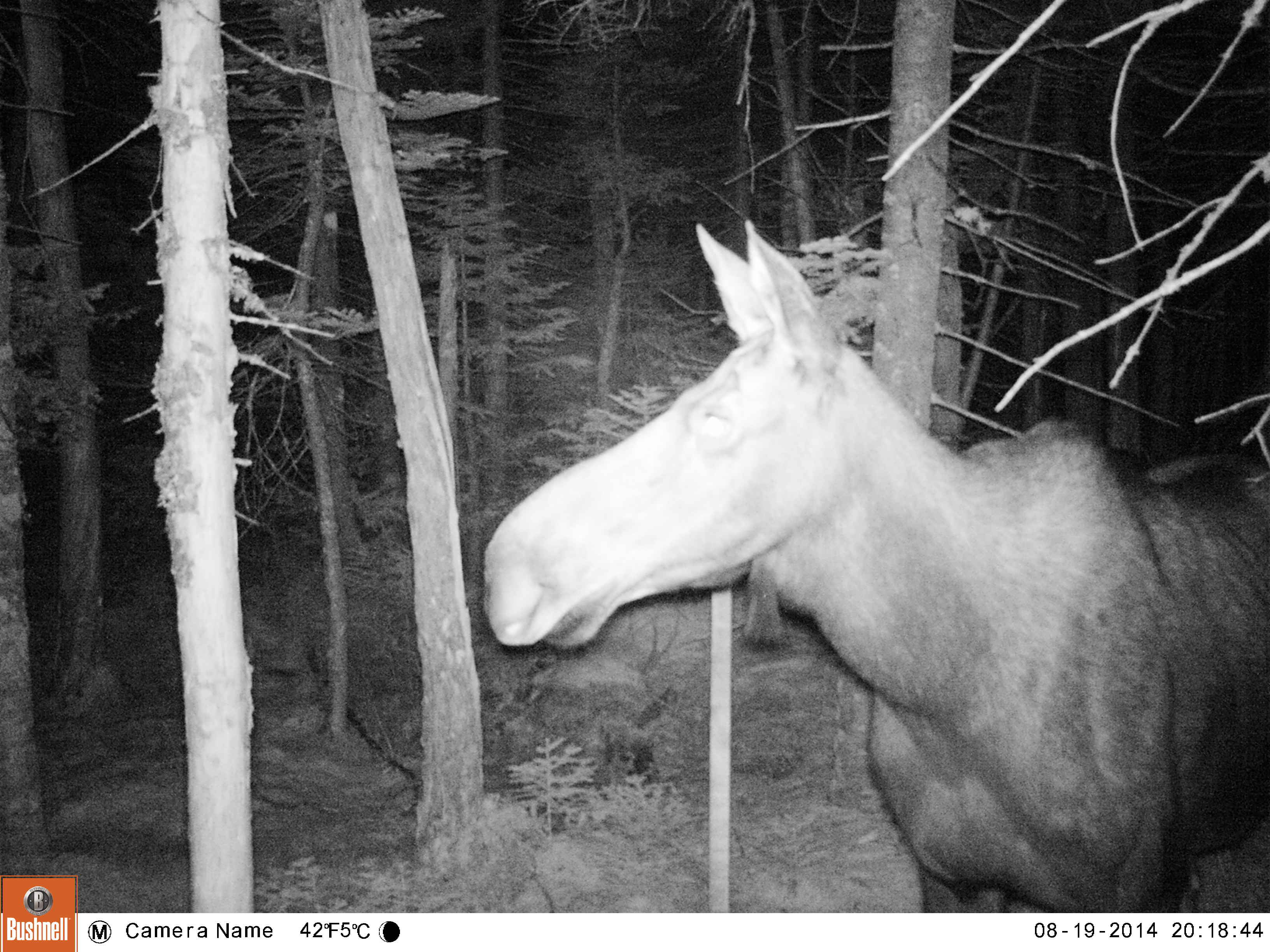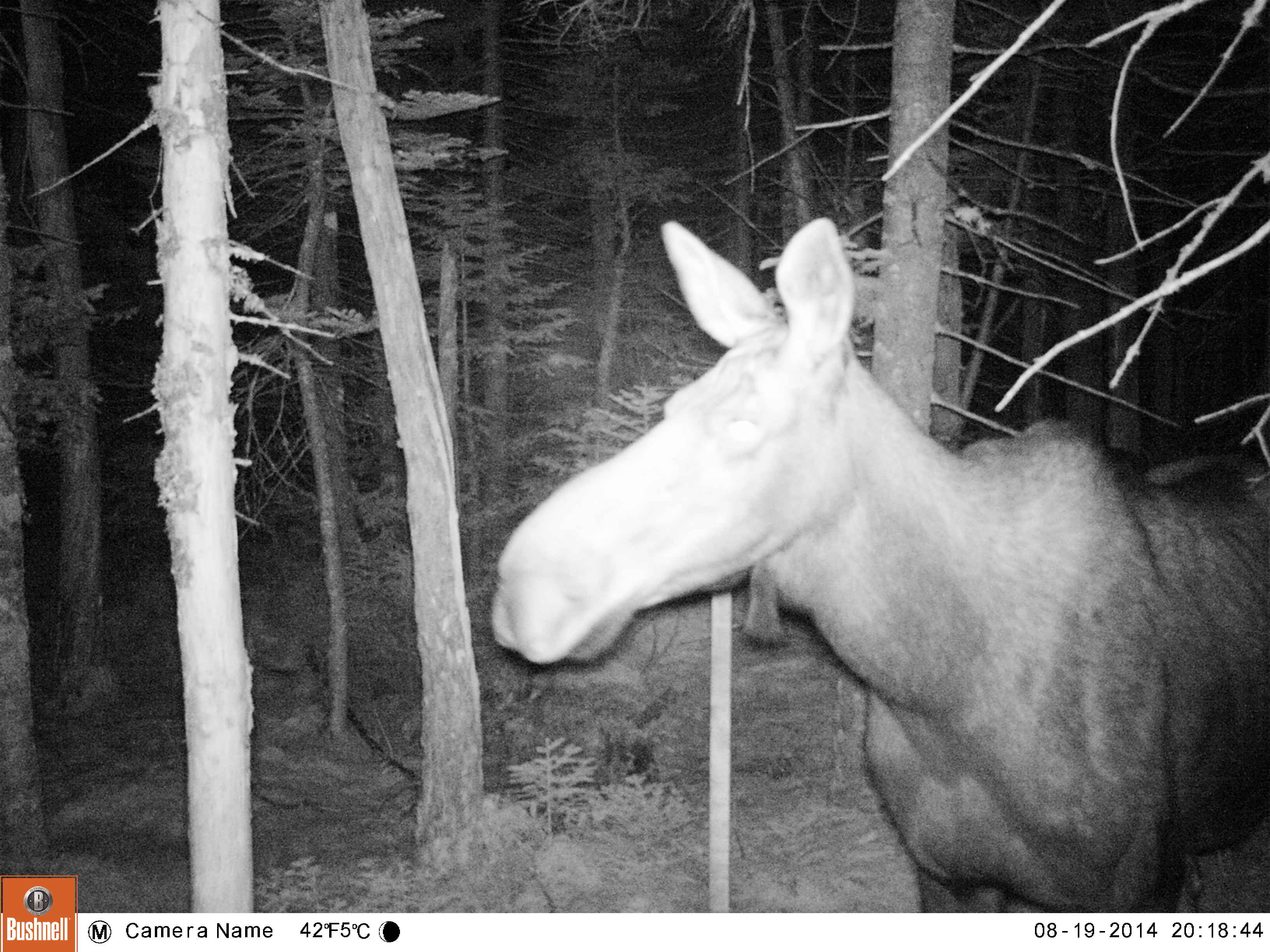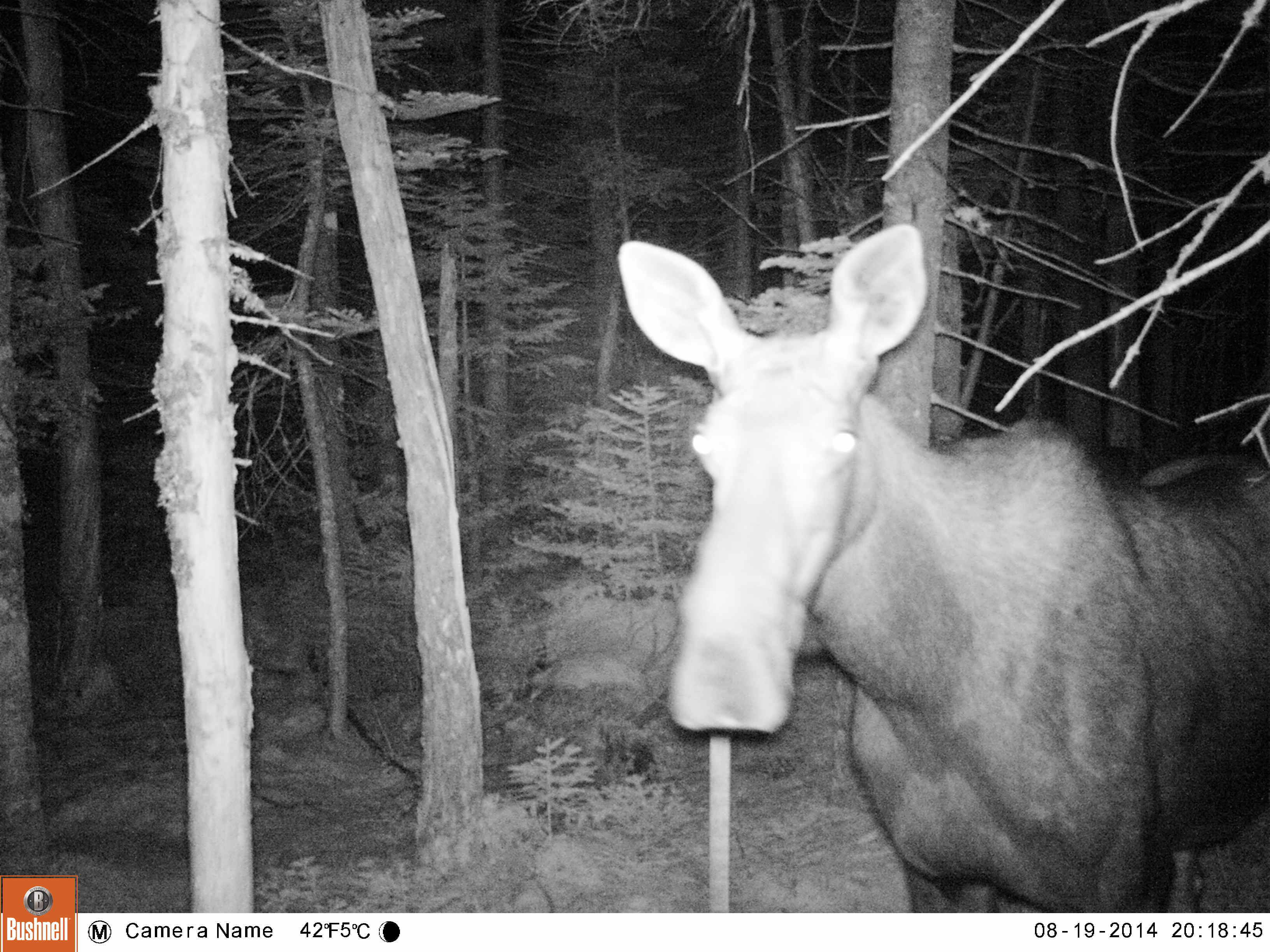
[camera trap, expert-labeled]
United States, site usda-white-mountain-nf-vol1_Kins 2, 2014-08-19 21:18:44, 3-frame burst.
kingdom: Animalia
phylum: Chordata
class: Mammalia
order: Artiodactyla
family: Cervidae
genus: Alces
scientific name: Alces alces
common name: moose